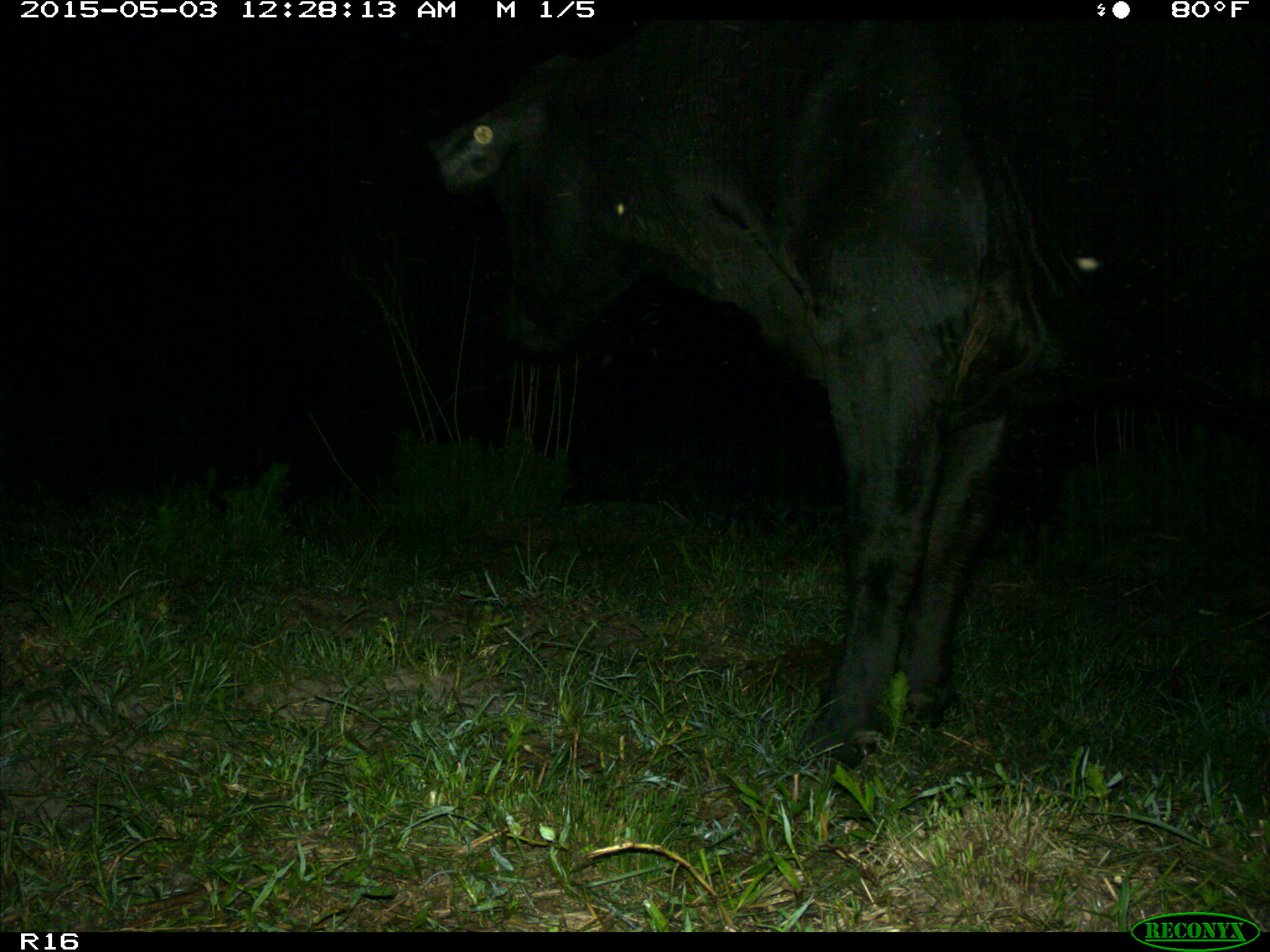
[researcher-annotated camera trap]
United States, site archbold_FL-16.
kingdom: Animalia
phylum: Chordata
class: Mammalia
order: Artiodactyla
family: Bovidae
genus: Bos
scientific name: Bos taurus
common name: domestic cow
Bos taurus (domestic cow).